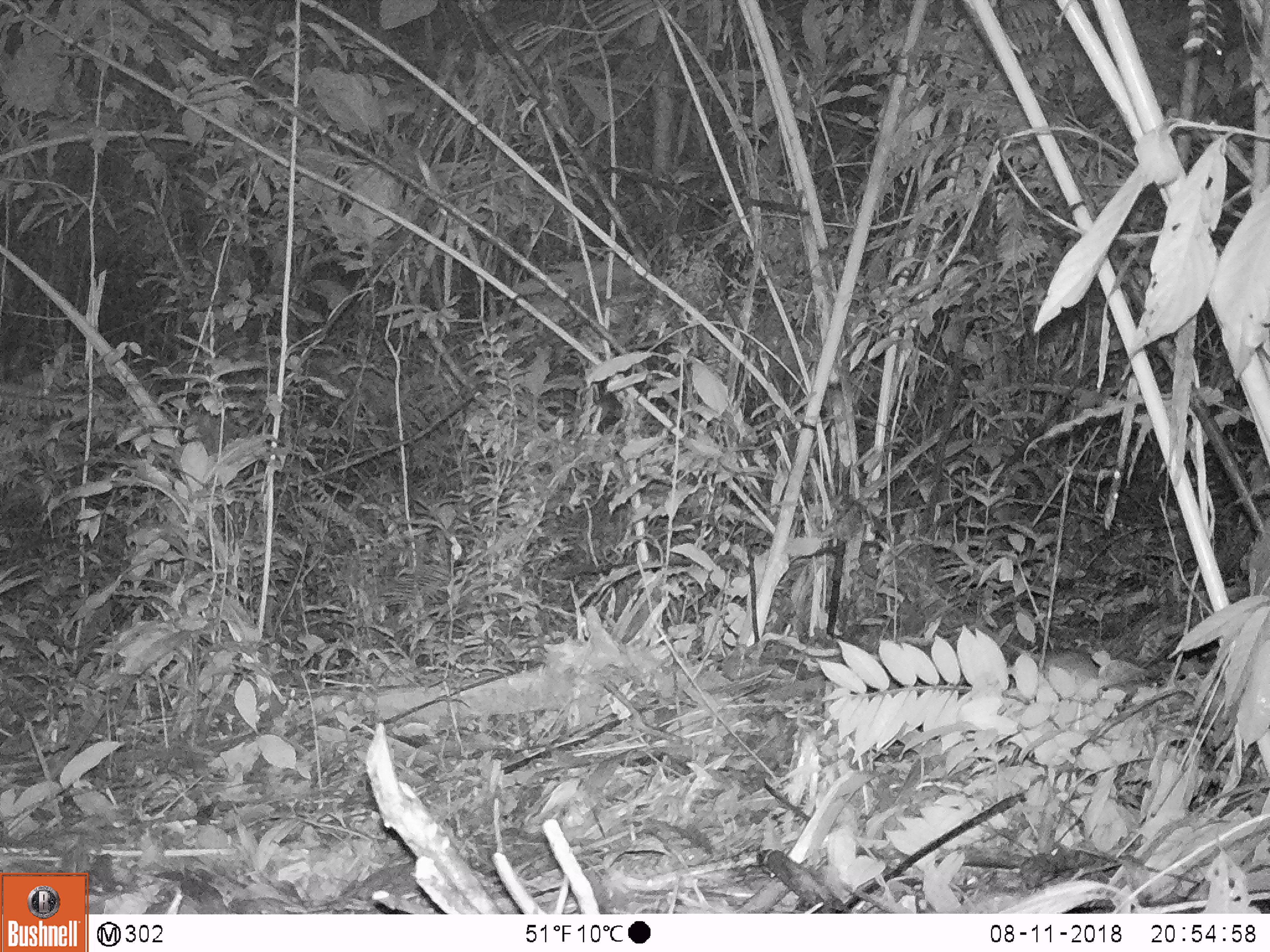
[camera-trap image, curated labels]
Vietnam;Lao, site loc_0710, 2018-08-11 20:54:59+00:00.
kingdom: Animalia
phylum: Chordata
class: Mammalia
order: Rodentia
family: Muridae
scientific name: Muridae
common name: old-world mice and rats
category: unidentified murid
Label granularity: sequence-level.